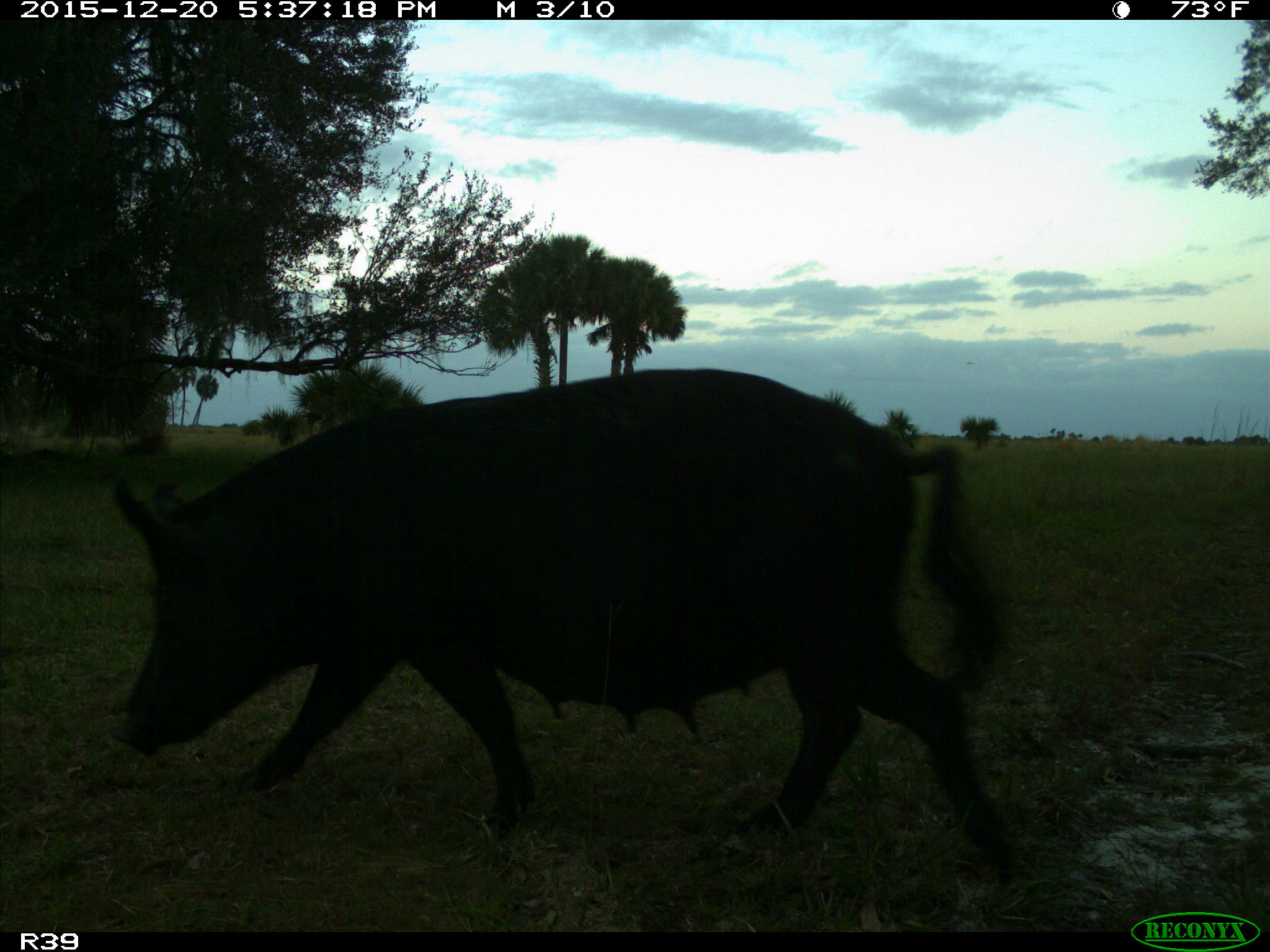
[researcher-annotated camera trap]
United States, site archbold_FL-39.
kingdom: Animalia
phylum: Chordata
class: Mammalia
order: Artiodactyla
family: Suidae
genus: Sus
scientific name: Sus scrofa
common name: wild boar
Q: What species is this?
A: Sus scrofa (wild boar).